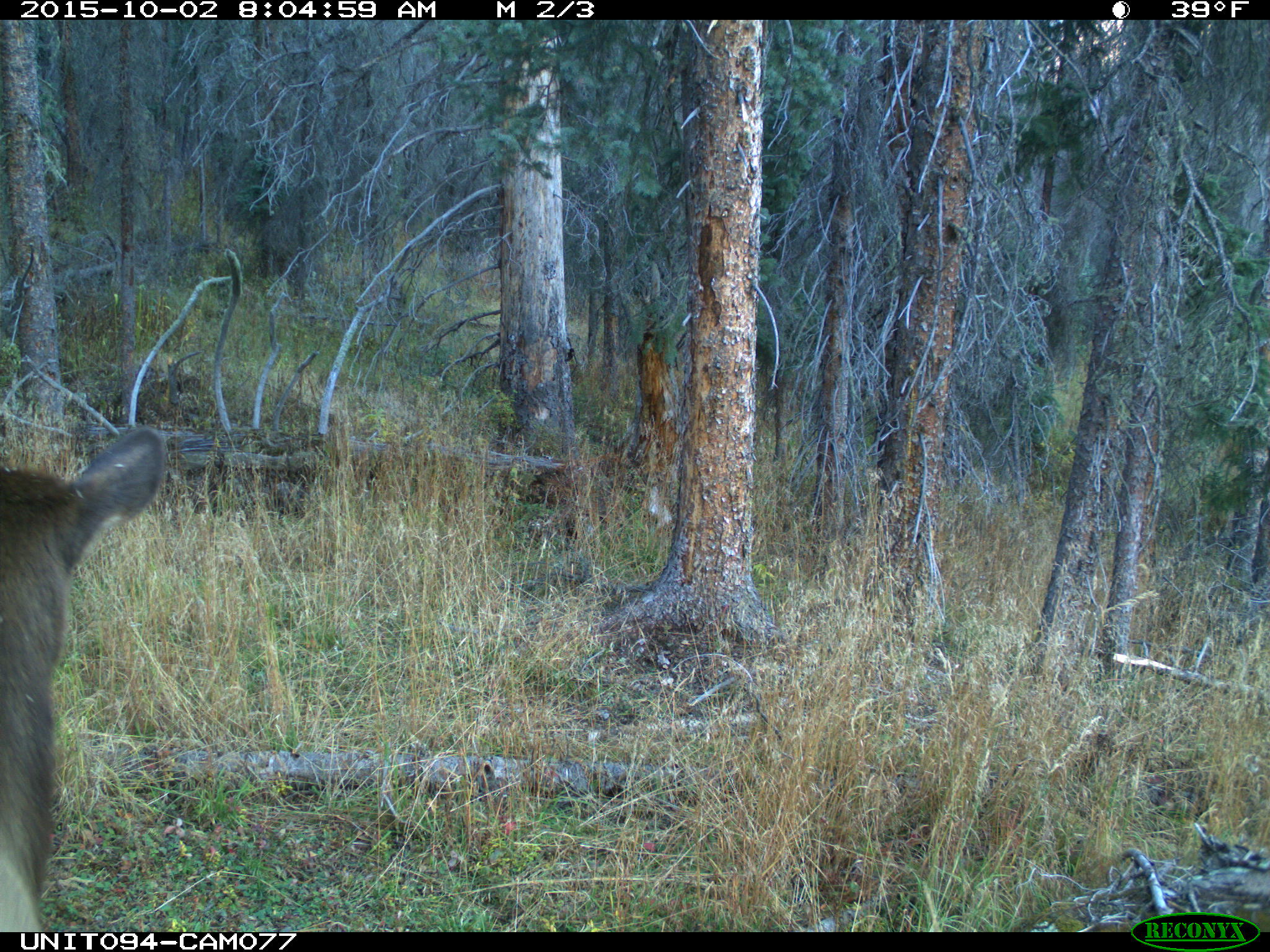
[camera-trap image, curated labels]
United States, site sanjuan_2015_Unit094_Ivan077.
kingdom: Animalia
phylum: Chordata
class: Mammalia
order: Artiodactyla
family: Cervidae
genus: Cervus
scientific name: Cervus elaphus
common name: red deer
Cervus elaphus (red deer).